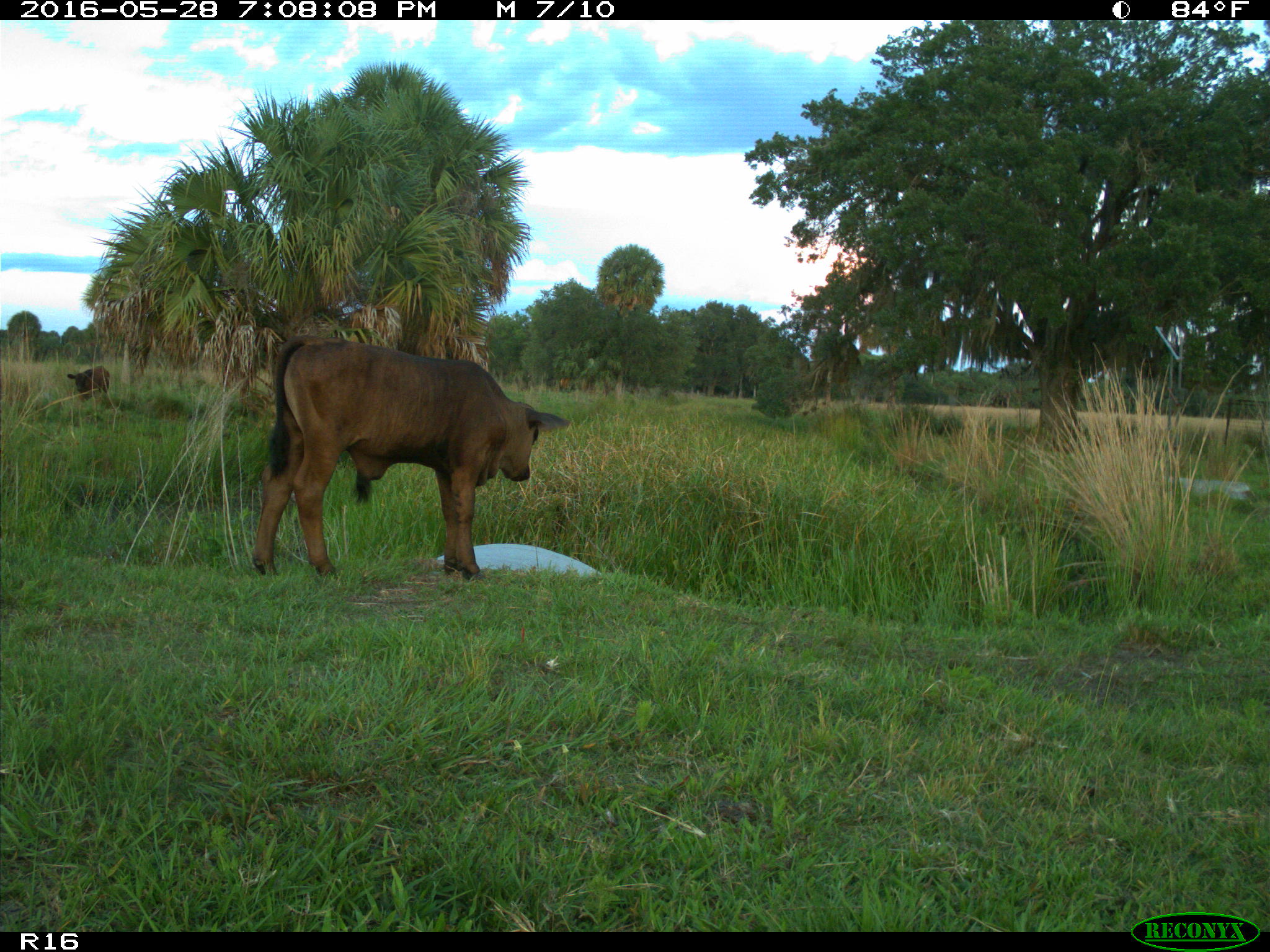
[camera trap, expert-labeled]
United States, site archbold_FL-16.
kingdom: Animalia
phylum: Chordata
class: Mammalia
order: Artiodactyla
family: Bovidae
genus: Bos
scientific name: Bos taurus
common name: domestic cow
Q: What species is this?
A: Bos taurus (domestic cow).